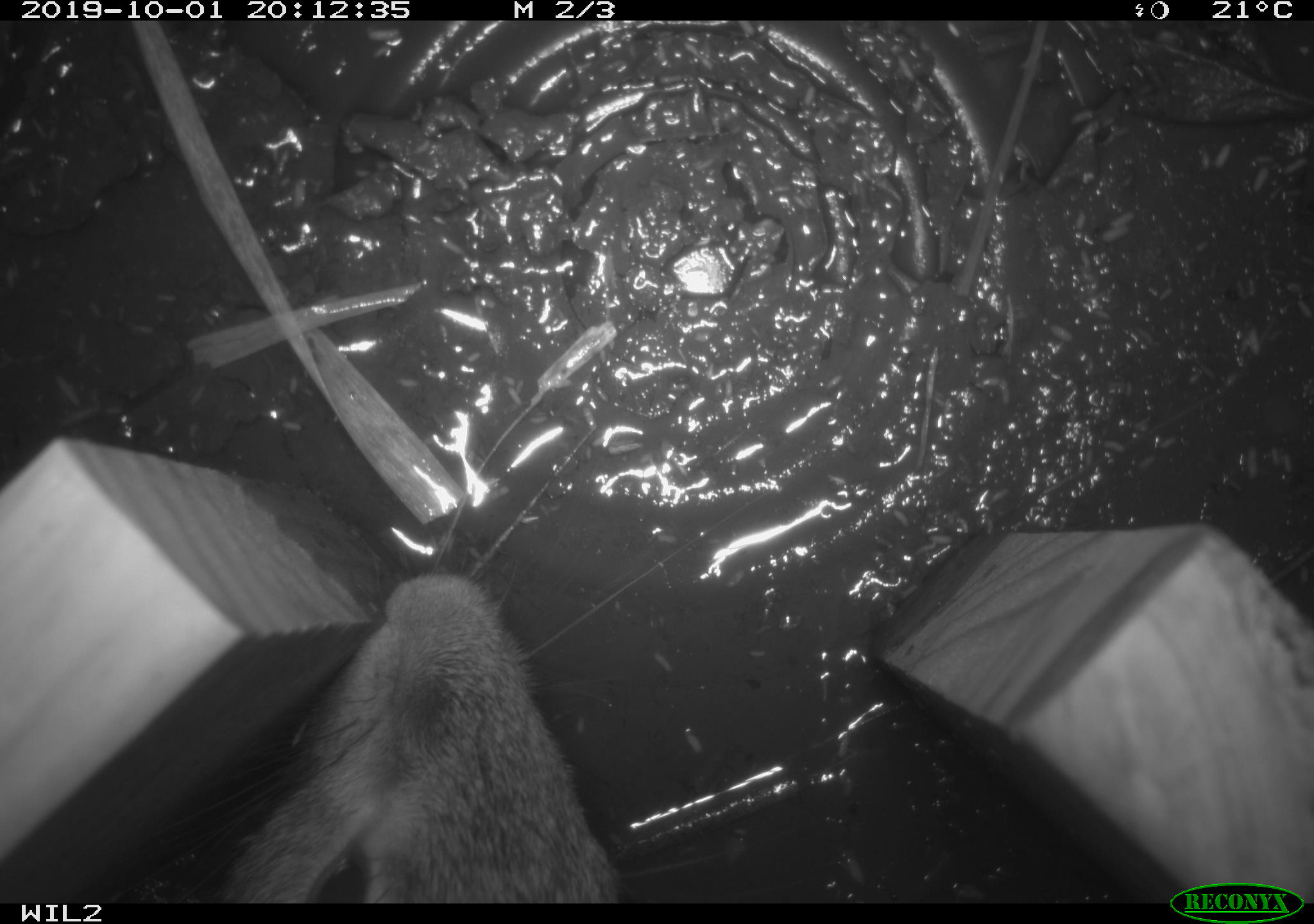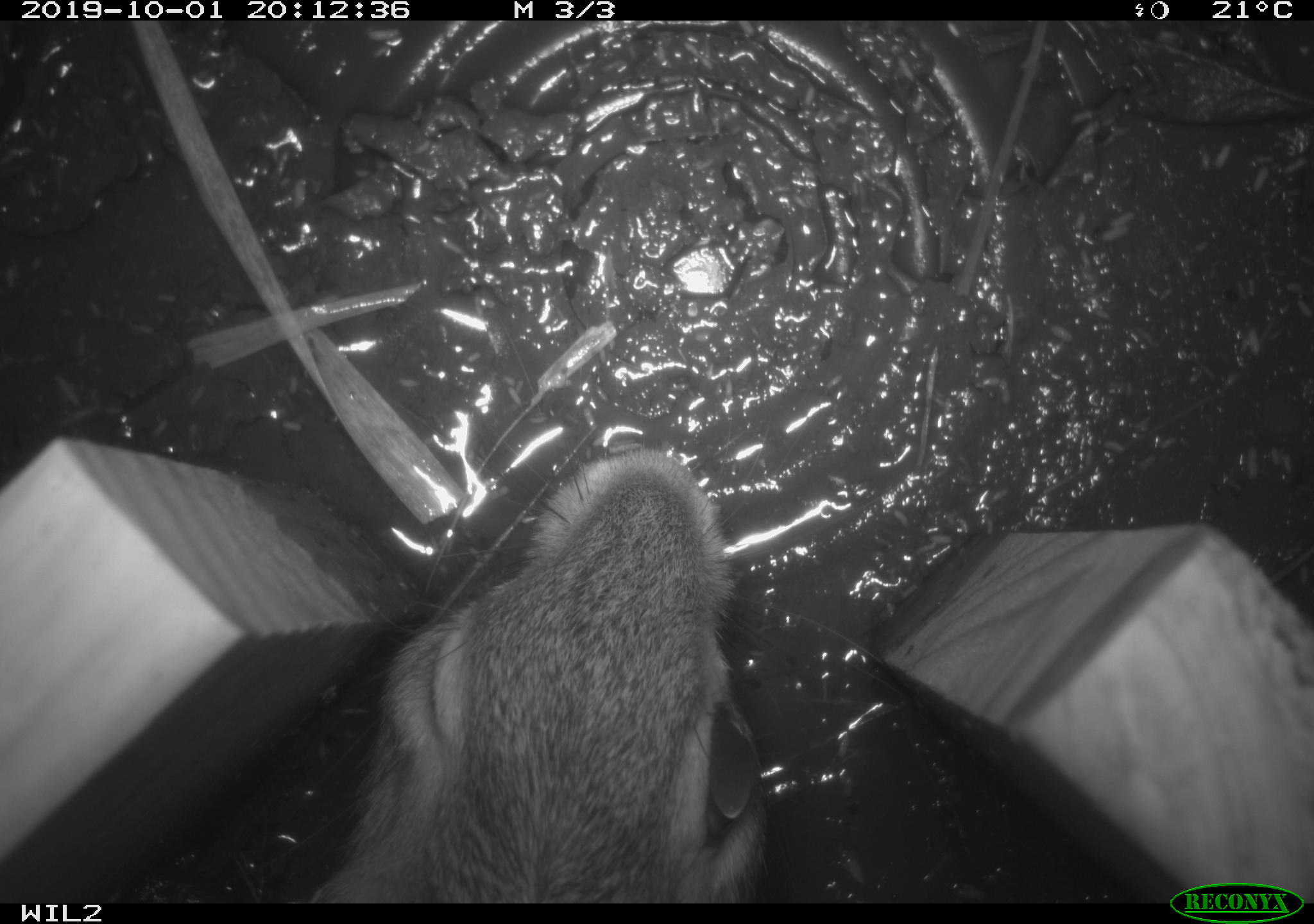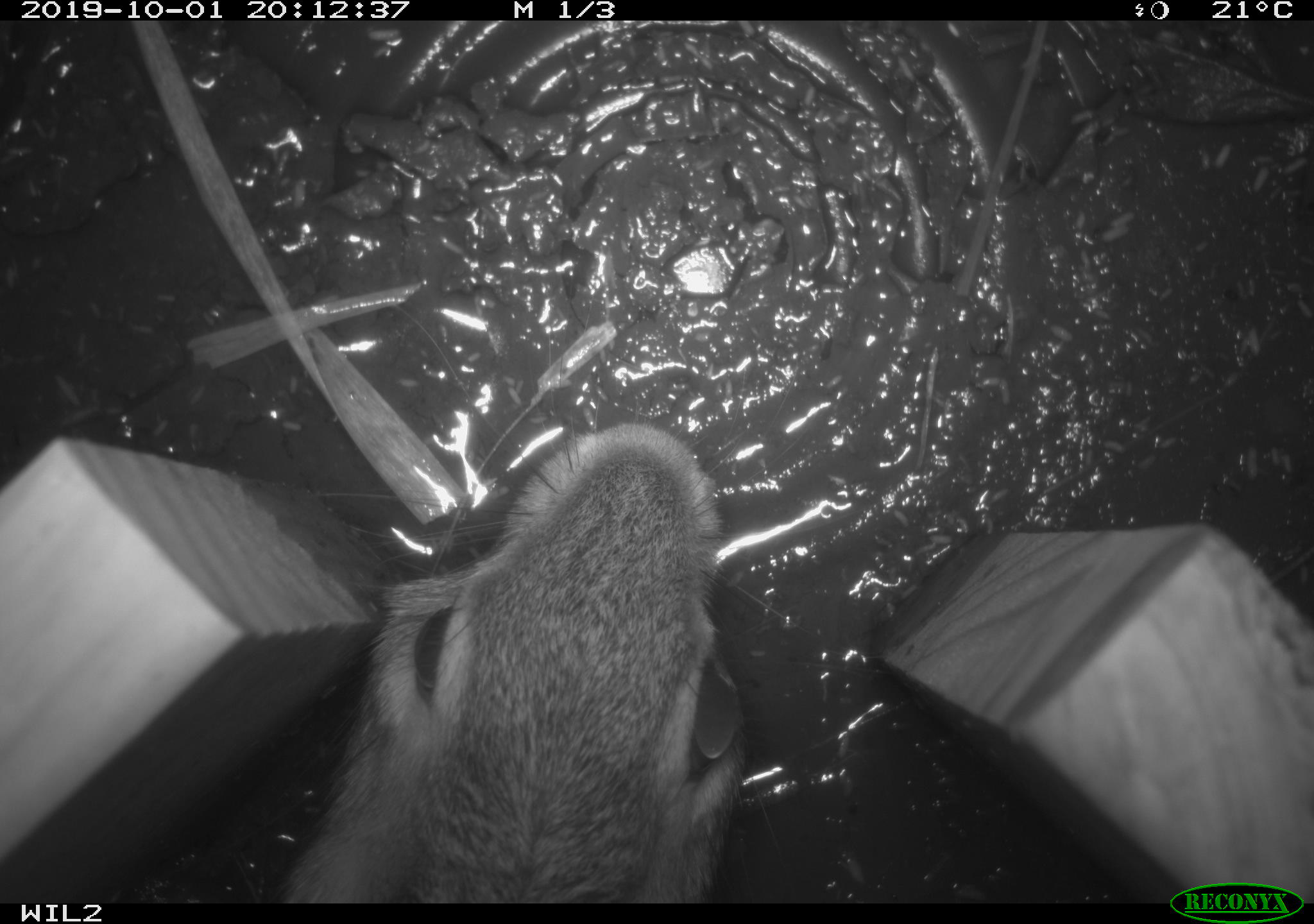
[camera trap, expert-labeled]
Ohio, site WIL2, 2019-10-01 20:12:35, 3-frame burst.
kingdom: Animalia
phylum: Chordata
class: Mammalia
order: Lagomorpha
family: Leporidae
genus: Sylvilagus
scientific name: Sylvilagus floridanus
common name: eastern cottontail